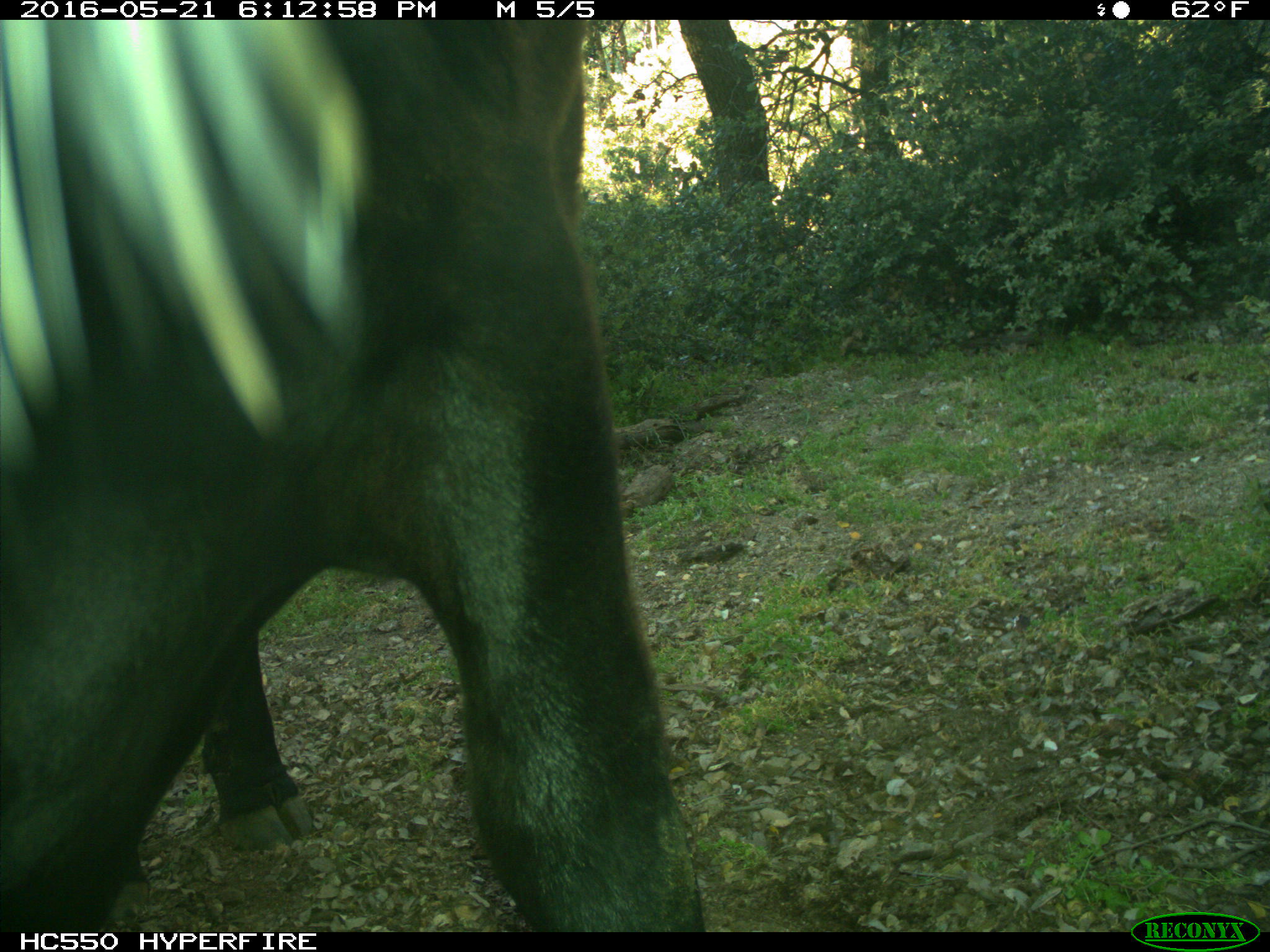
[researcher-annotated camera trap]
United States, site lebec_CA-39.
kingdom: Animalia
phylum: Chordata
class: Mammalia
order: Artiodactyla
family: Bovidae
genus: Bos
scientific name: Bos taurus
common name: domestic cow